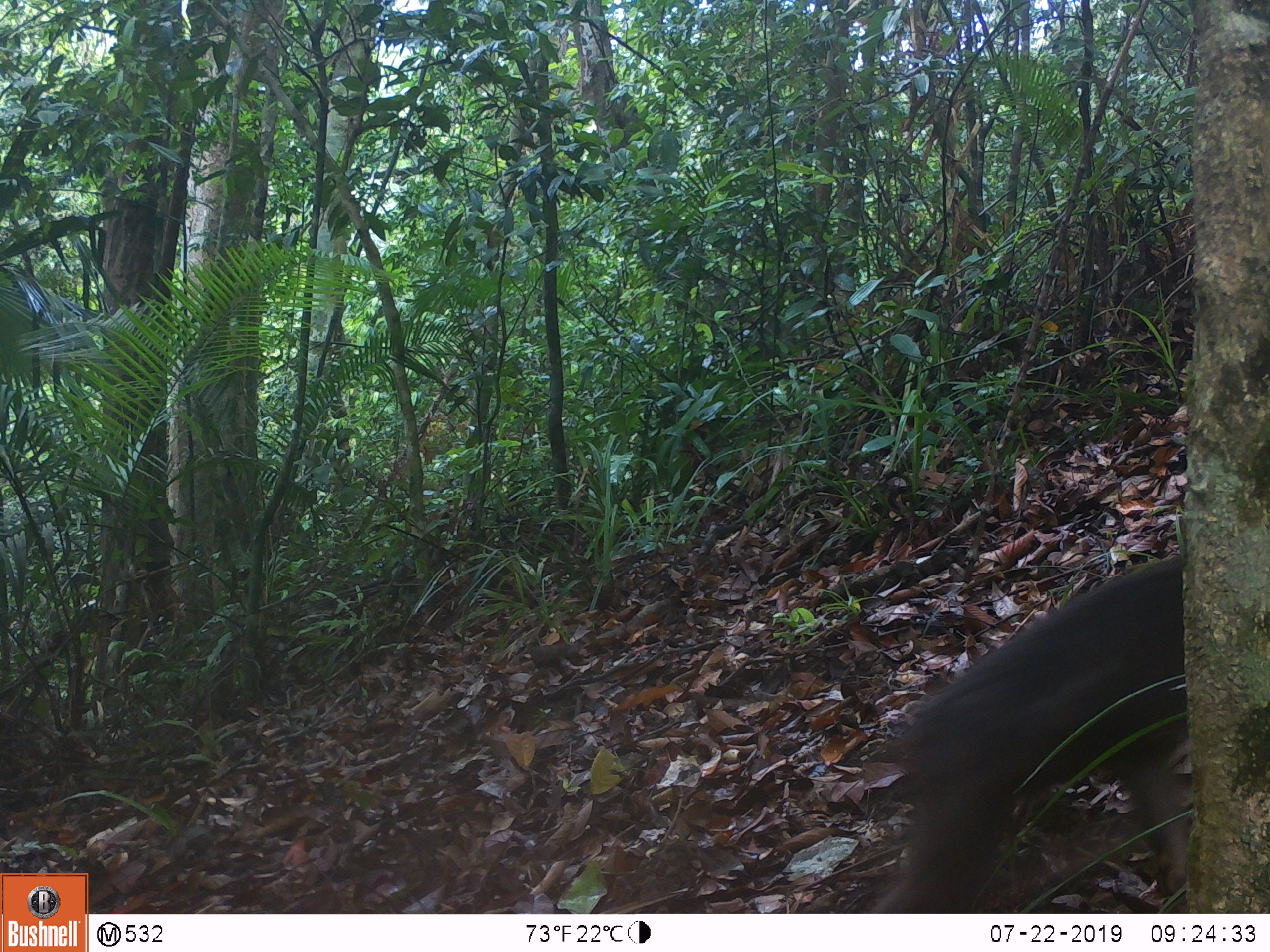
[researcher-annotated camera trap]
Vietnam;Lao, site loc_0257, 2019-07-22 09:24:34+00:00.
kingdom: Animalia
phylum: Chordata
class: Mammalia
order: Primates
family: Cercopithecidae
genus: Macaca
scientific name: Macaca arctoides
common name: stump-tailed macaque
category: stump tailed macaque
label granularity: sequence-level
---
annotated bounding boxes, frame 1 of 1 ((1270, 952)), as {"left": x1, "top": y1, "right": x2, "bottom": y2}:
stump tailed macaque: {"left": 853, "top": 553, "right": 1190, "bottom": 910}